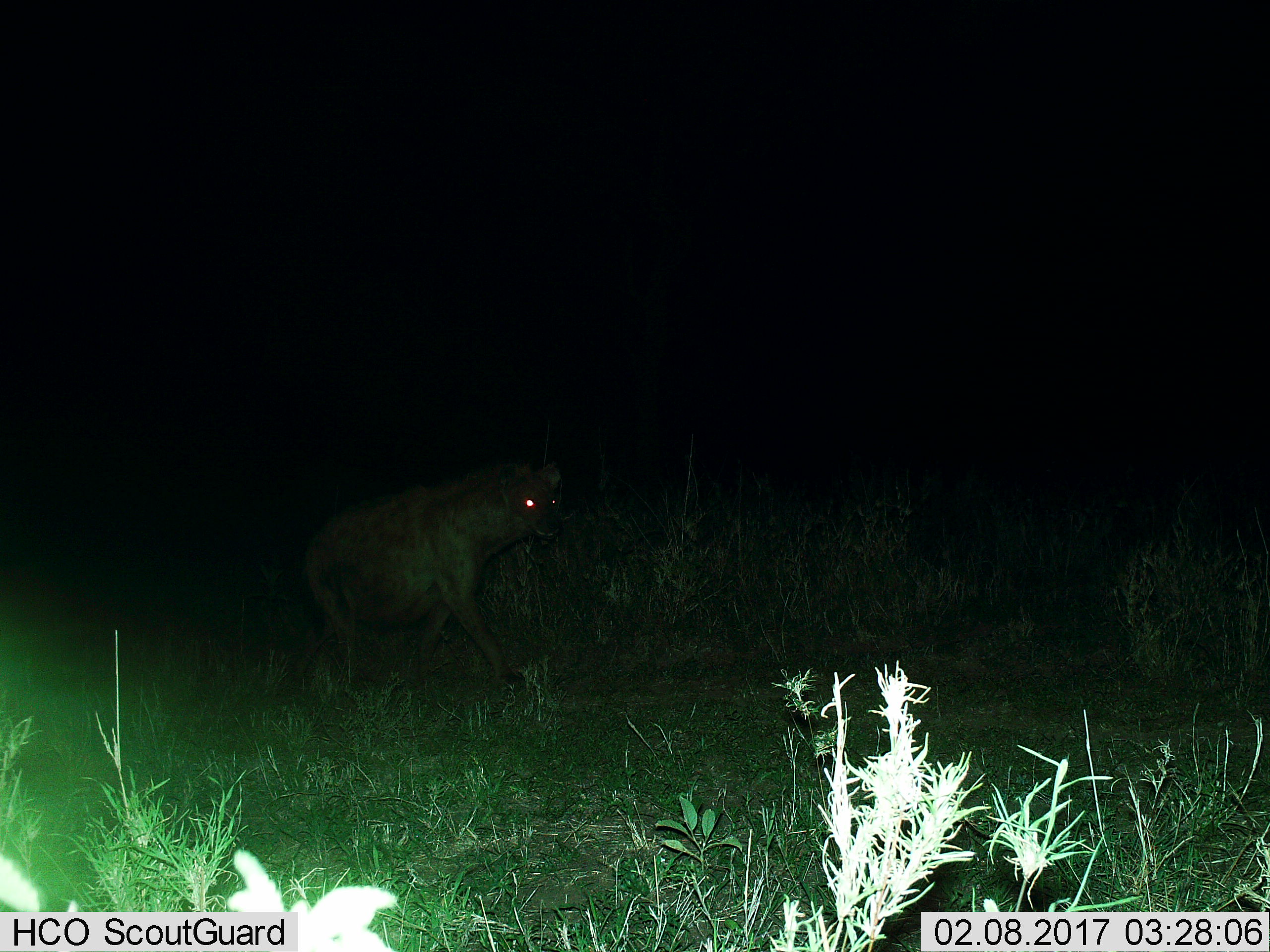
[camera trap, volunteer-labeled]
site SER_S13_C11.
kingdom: Animalia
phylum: Chordata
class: Mammalia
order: Carnivora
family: Hyaenidae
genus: Crocuta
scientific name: Crocuta crocuta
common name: spotted hyena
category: hyenaspotted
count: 1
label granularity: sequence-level